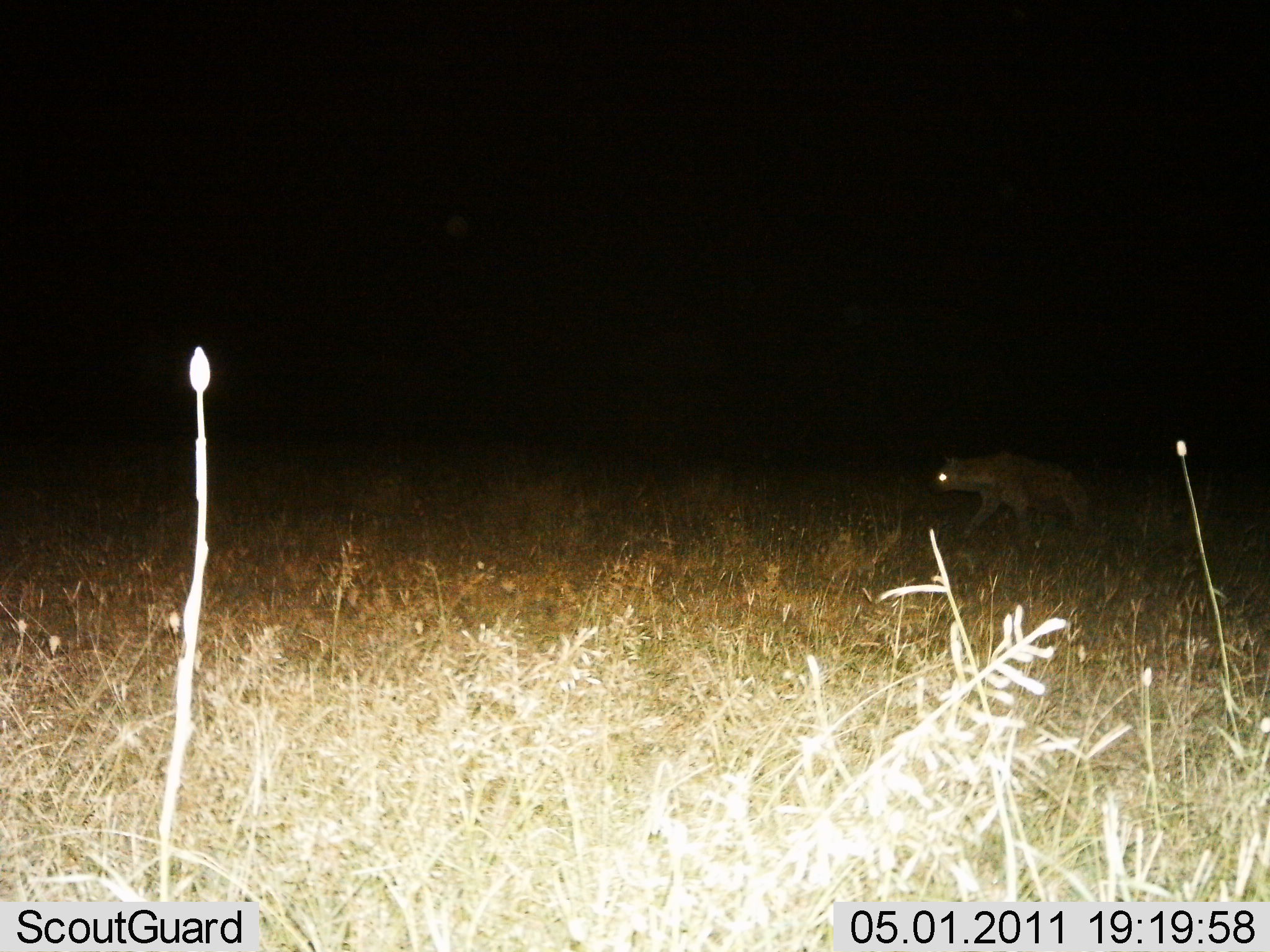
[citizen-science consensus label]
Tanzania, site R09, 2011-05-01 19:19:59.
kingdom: Animalia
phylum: Chordata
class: Mammalia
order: Carnivora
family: Hyaenidae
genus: Crocuta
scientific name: Crocuta crocuta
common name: spotted hyena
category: hyenaspotted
Hyenaspotted (spotted hyena) (Crocuta crocuta), count 1. Behavior (volunteer vote fractions): standing 8%, resting 0%, moving 100%, interacting 0%. Young present (vote fraction): 0%. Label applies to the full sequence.